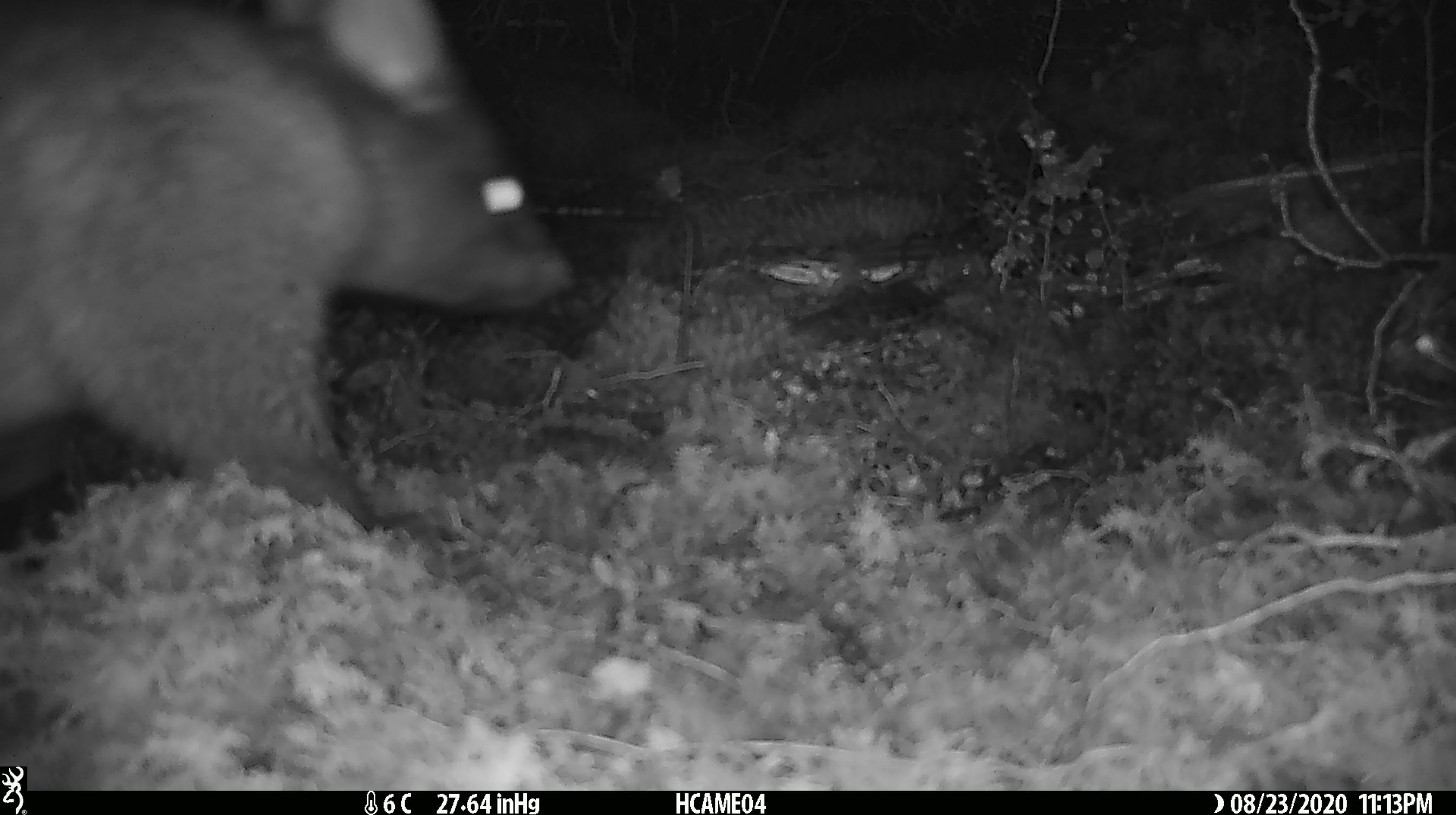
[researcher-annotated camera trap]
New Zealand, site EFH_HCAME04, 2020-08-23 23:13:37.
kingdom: Animalia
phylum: Chordata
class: Mammalia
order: Diprotodontia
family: Phalangeridae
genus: Trichosurus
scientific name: Trichosurus vulpecula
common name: common brushtail possum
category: possum